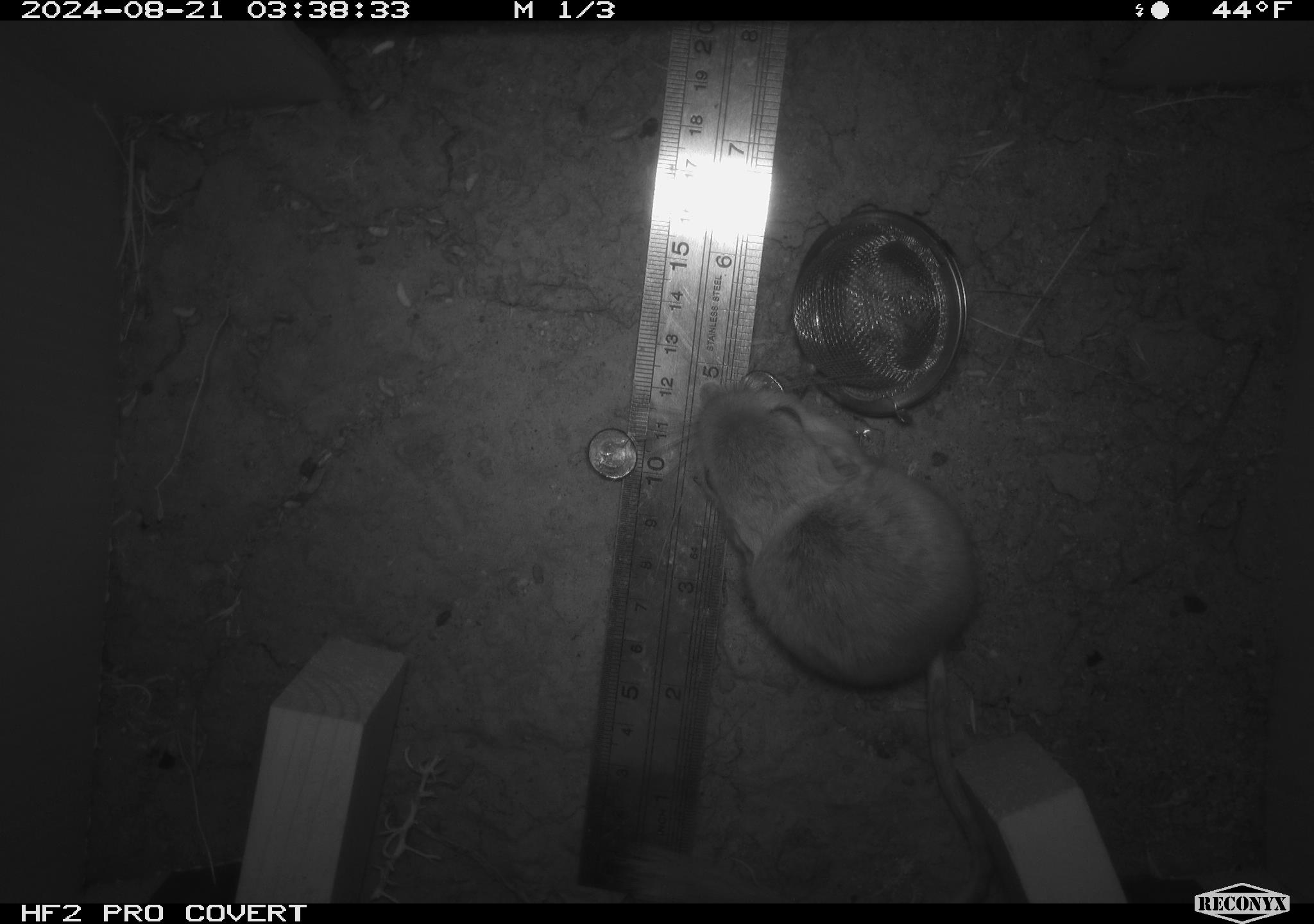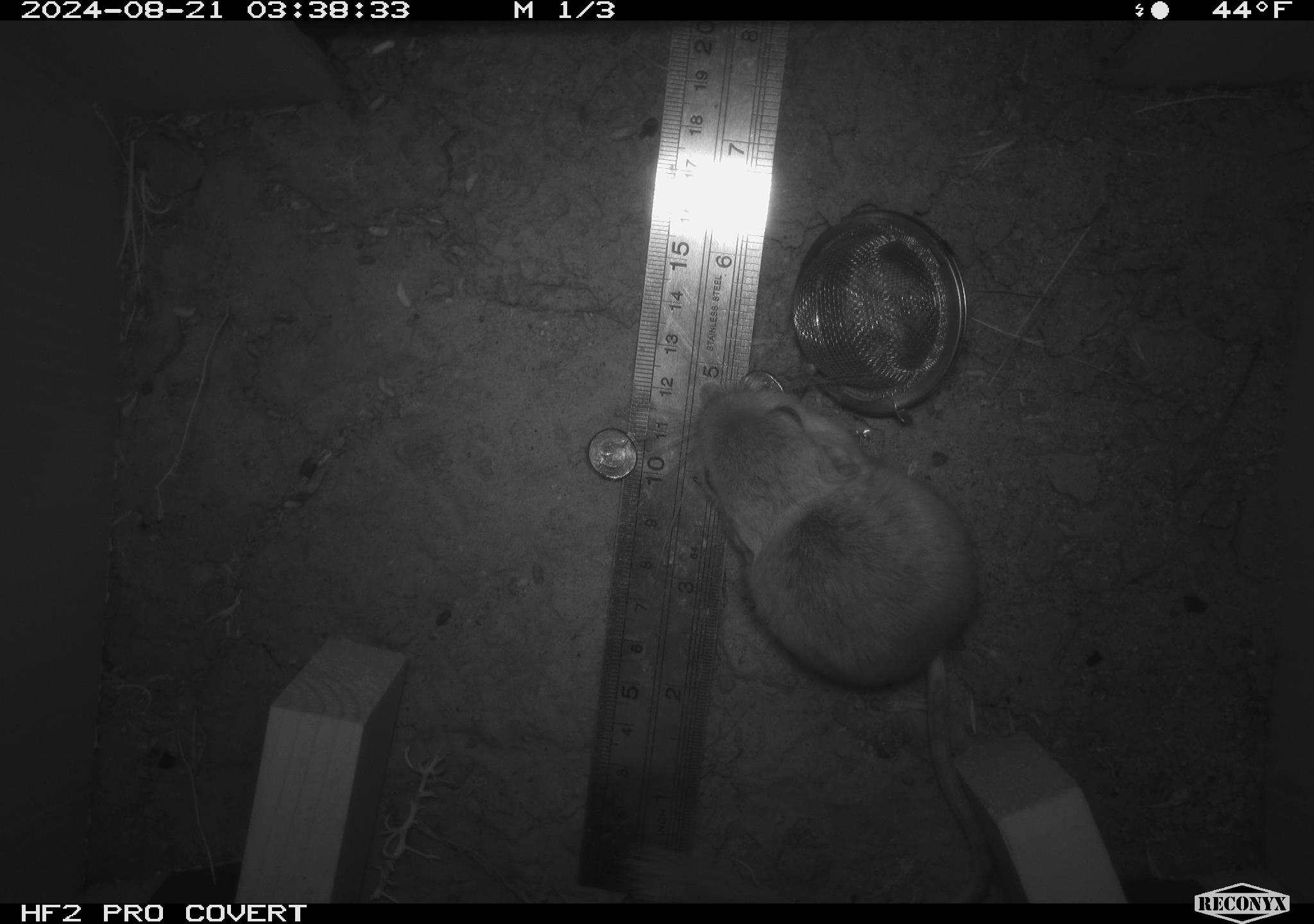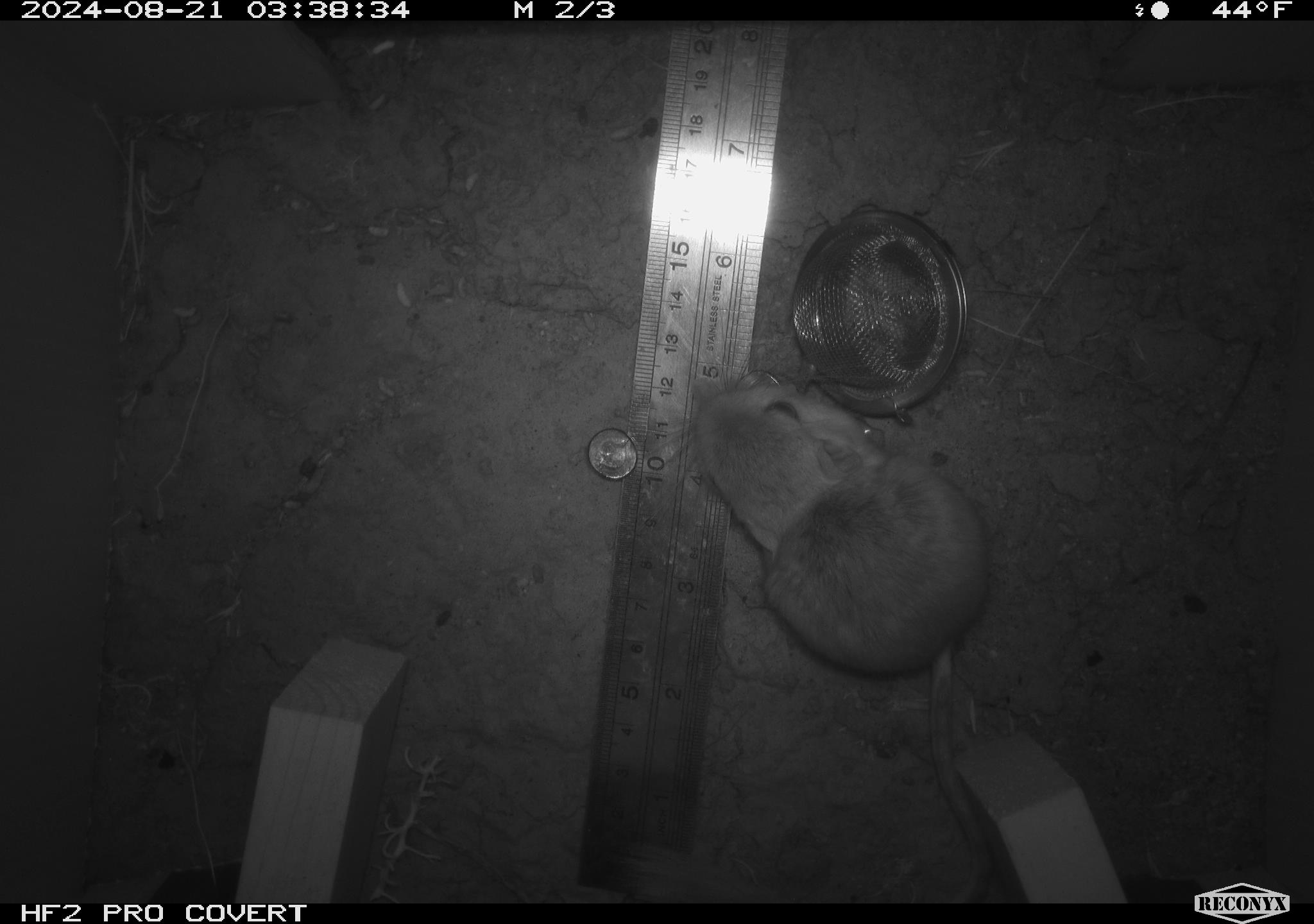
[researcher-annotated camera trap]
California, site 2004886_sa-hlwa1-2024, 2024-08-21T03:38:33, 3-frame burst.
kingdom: Animalia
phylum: Chordata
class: Mammalia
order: Rodentia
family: Heteromyidae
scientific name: Heteromyidae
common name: kangaroo rats and pocket mice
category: heteromyidae family